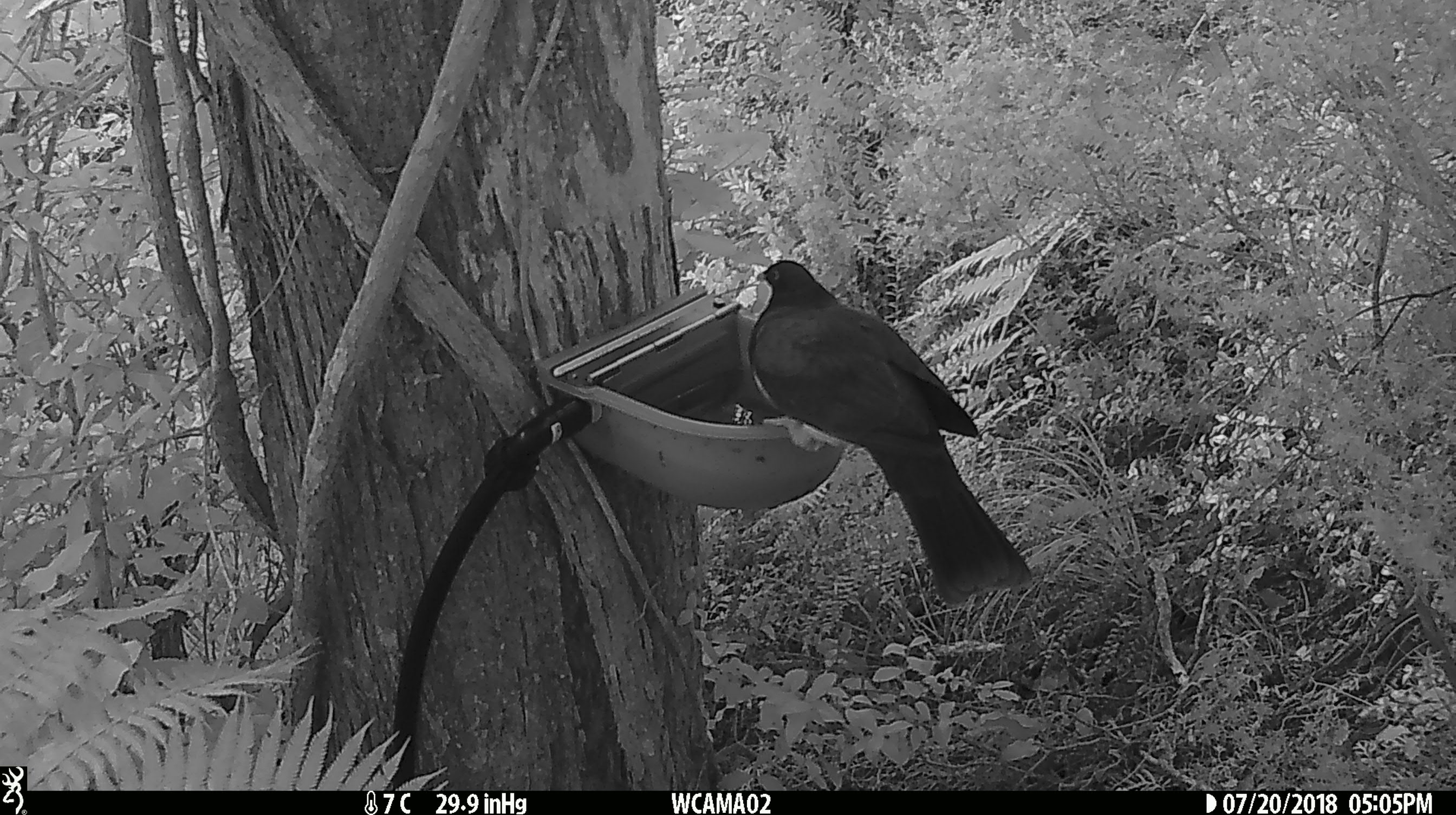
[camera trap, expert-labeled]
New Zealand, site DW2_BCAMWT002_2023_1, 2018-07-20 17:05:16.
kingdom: Animalia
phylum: Chordata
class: Aves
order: Columbiformes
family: Columbidae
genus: Hemiphaga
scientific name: Hemiphaga novaeseelandiae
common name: new zealand pigeon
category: kereru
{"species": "kereru (new zealand pigeon) (Hemiphaga novaeseelandiae)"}